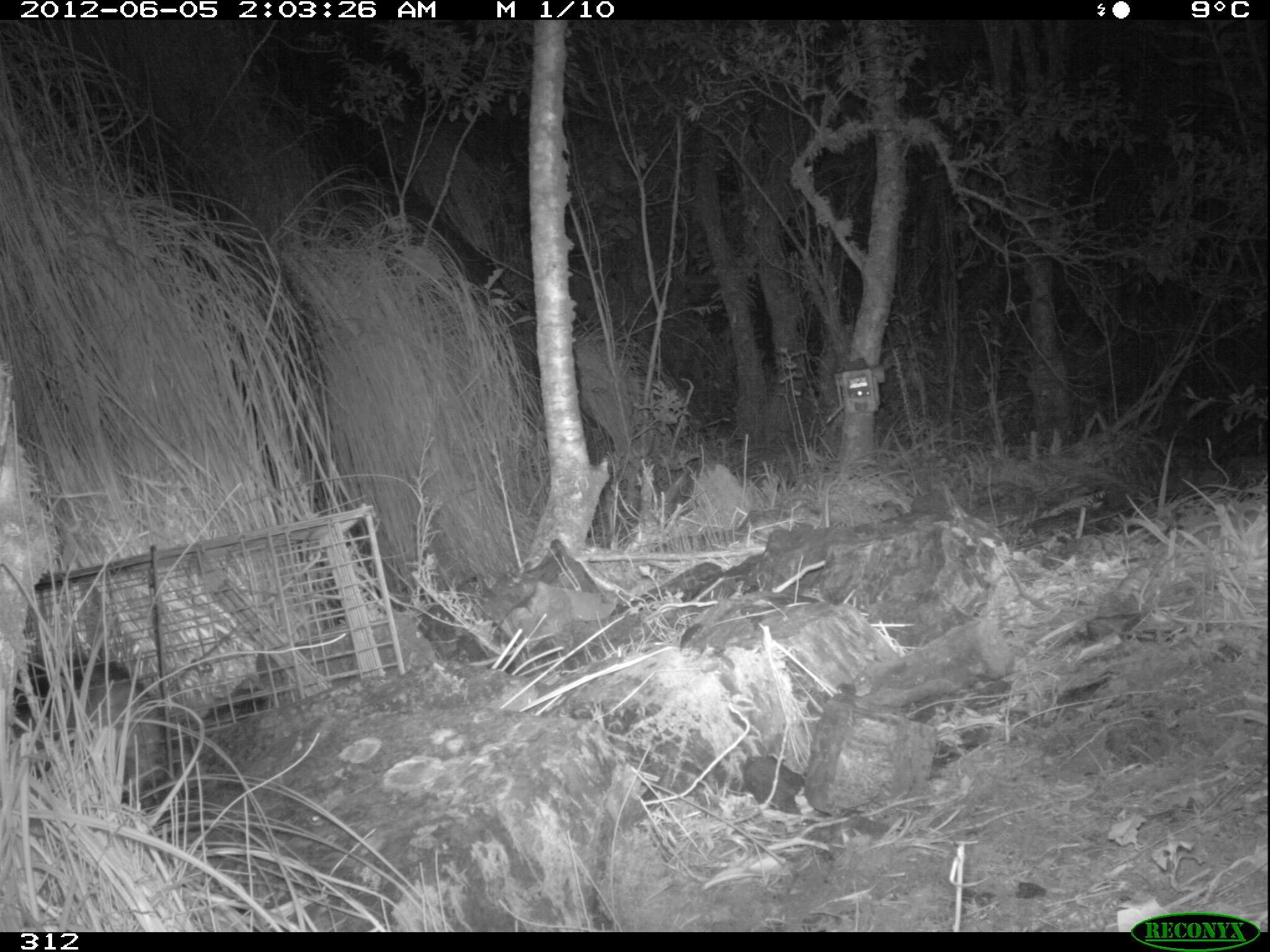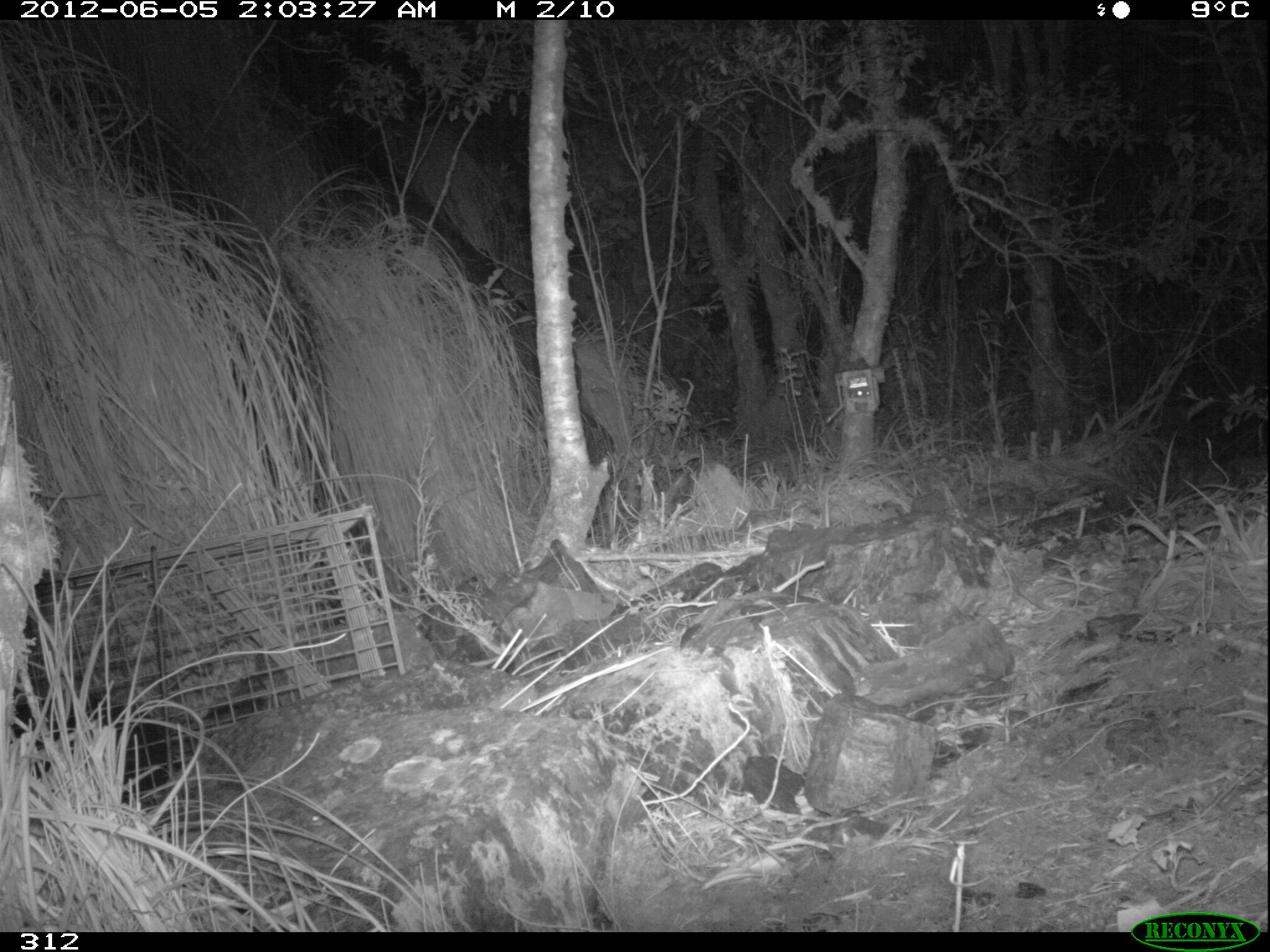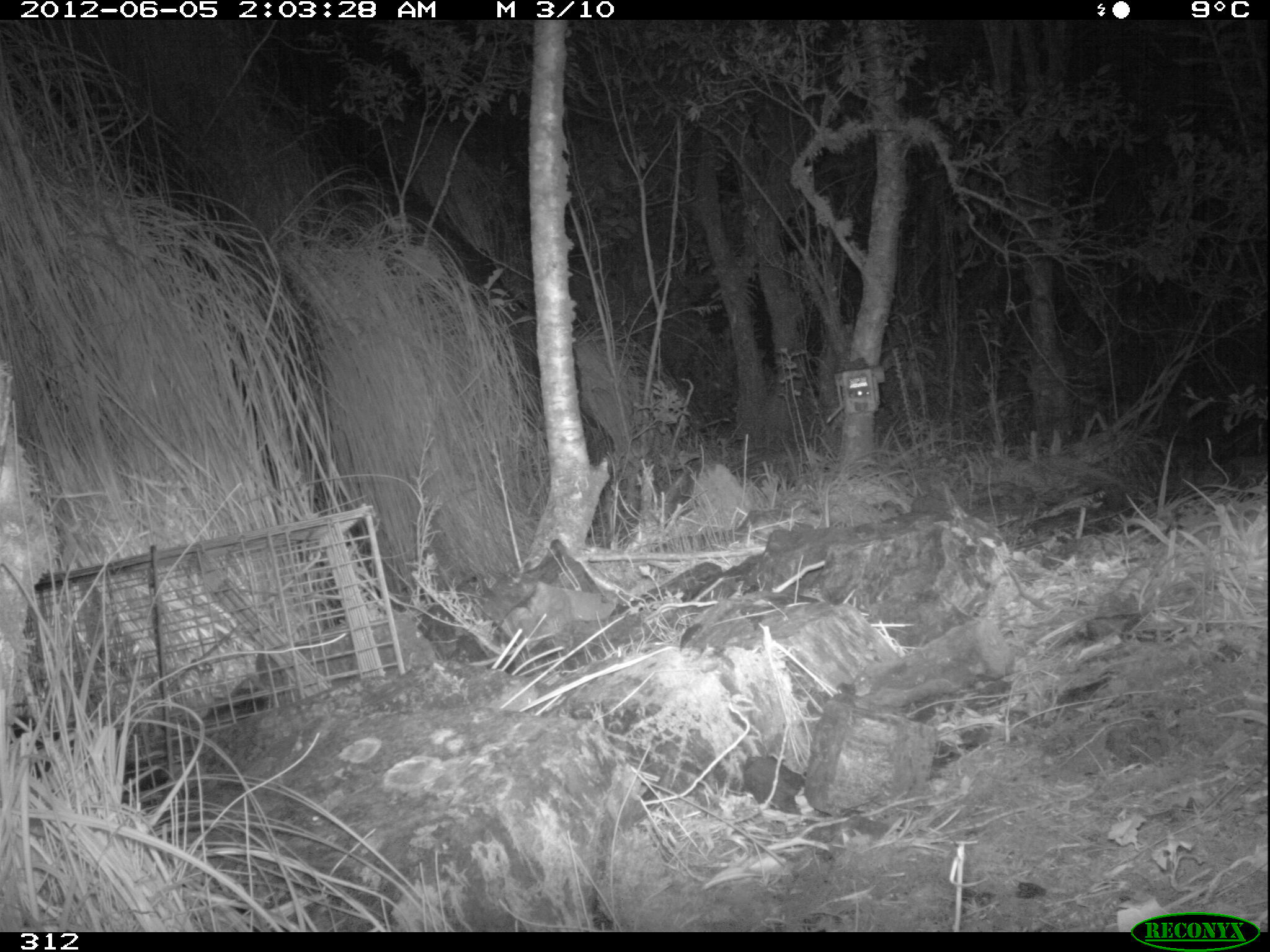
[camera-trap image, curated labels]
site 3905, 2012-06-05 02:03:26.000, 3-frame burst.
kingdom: Animalia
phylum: Chordata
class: Mammalia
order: Didelphimorphia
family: Didelphidae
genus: Didelphis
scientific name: Didelphis pernigra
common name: andean white-eared opossum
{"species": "Didelphis pernigra (andean white-eared opossum)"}